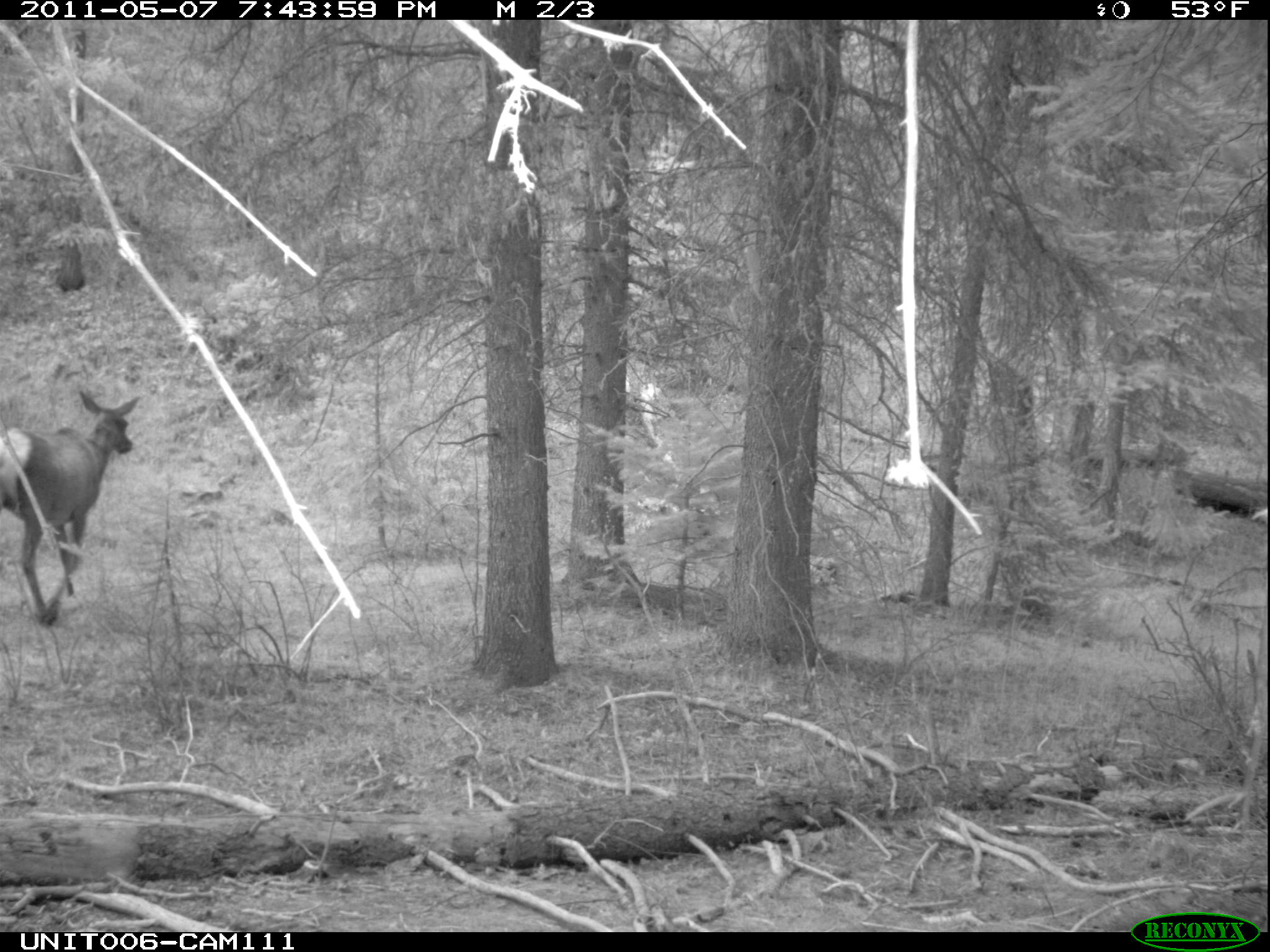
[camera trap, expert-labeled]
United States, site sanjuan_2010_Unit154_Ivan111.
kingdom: Animalia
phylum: Chordata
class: Mammalia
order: Artiodactyla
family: Cervidae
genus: Cervus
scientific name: Cervus elaphus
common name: red deer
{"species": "Cervus elaphus (red deer)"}